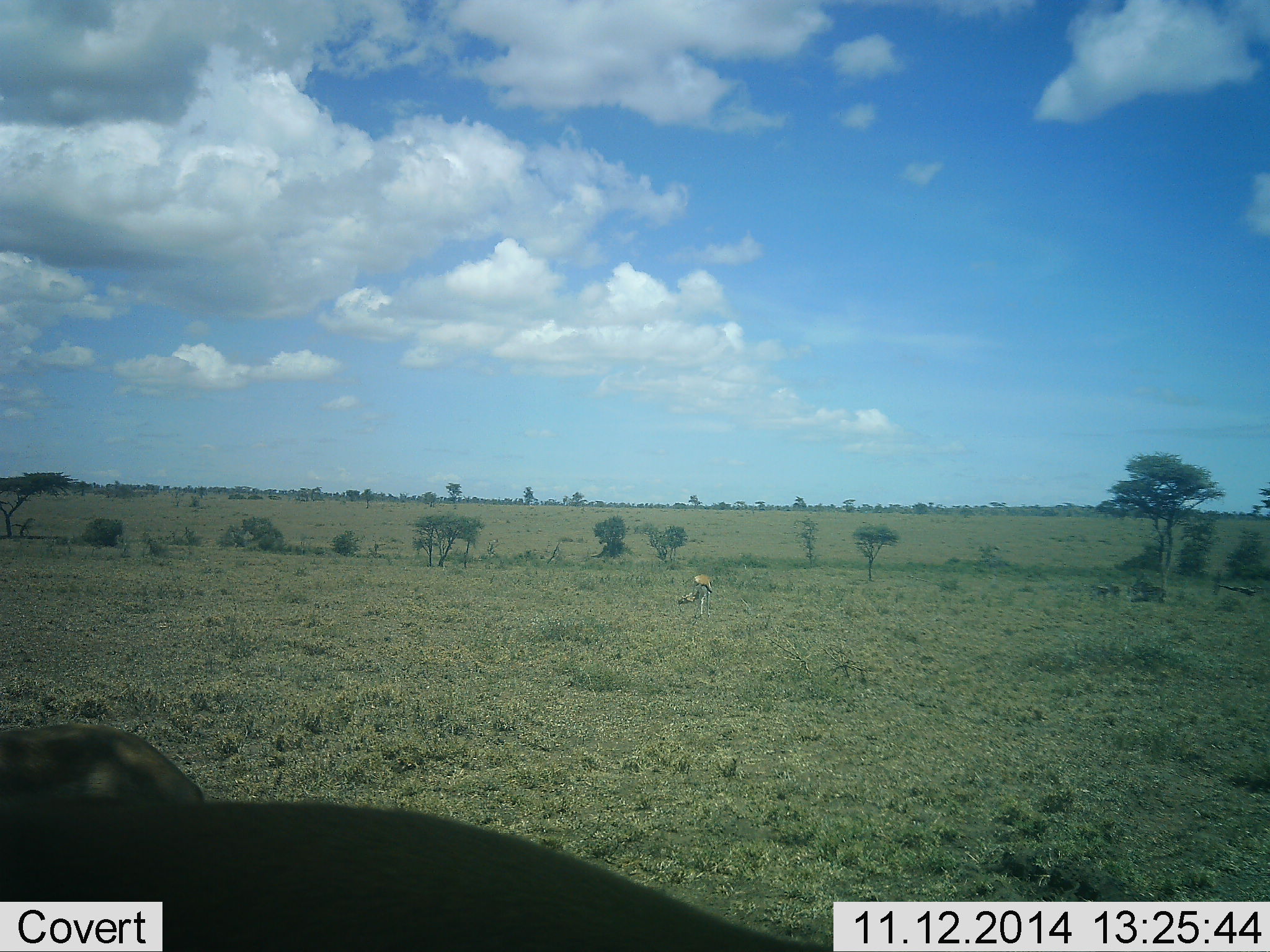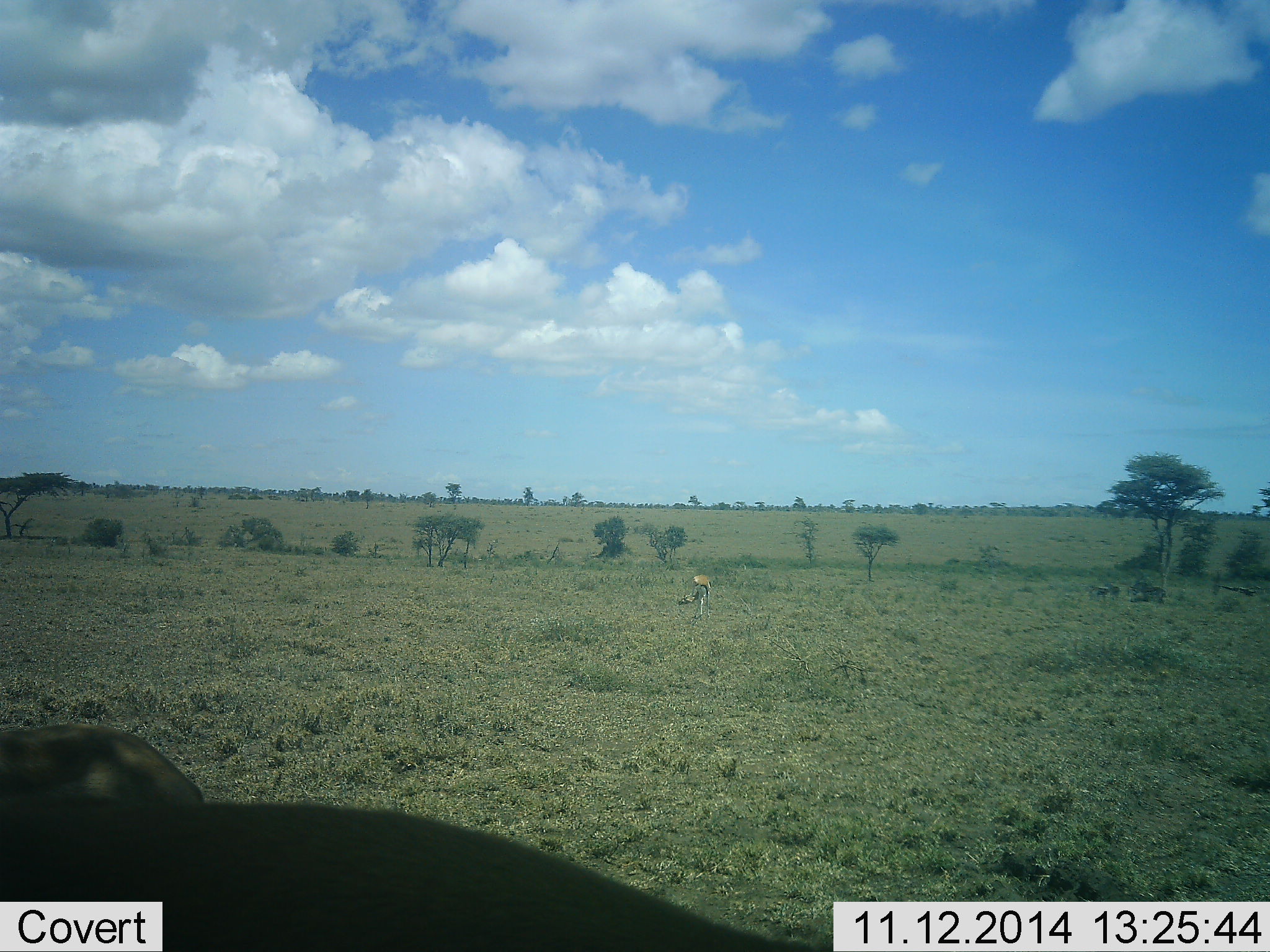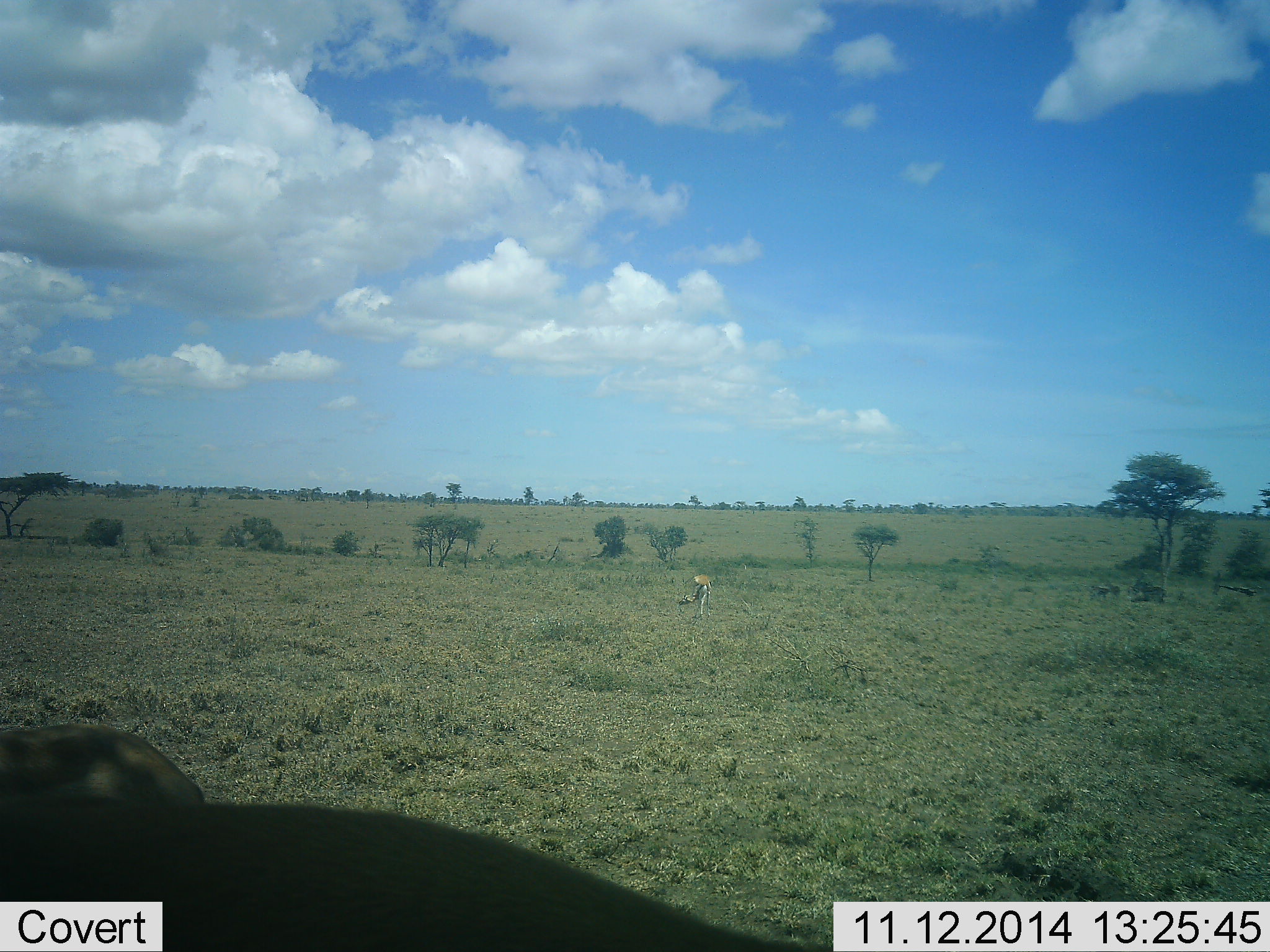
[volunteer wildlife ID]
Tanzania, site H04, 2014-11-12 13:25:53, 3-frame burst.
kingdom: Animalia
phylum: Chordata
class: Mammalia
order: Artiodactyla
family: Bovidae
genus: Eudorcas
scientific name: Eudorcas thomsonii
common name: thomson's gazelle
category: gazellethomsons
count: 2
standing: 80%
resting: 20%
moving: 0%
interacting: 0%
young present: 0%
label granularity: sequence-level